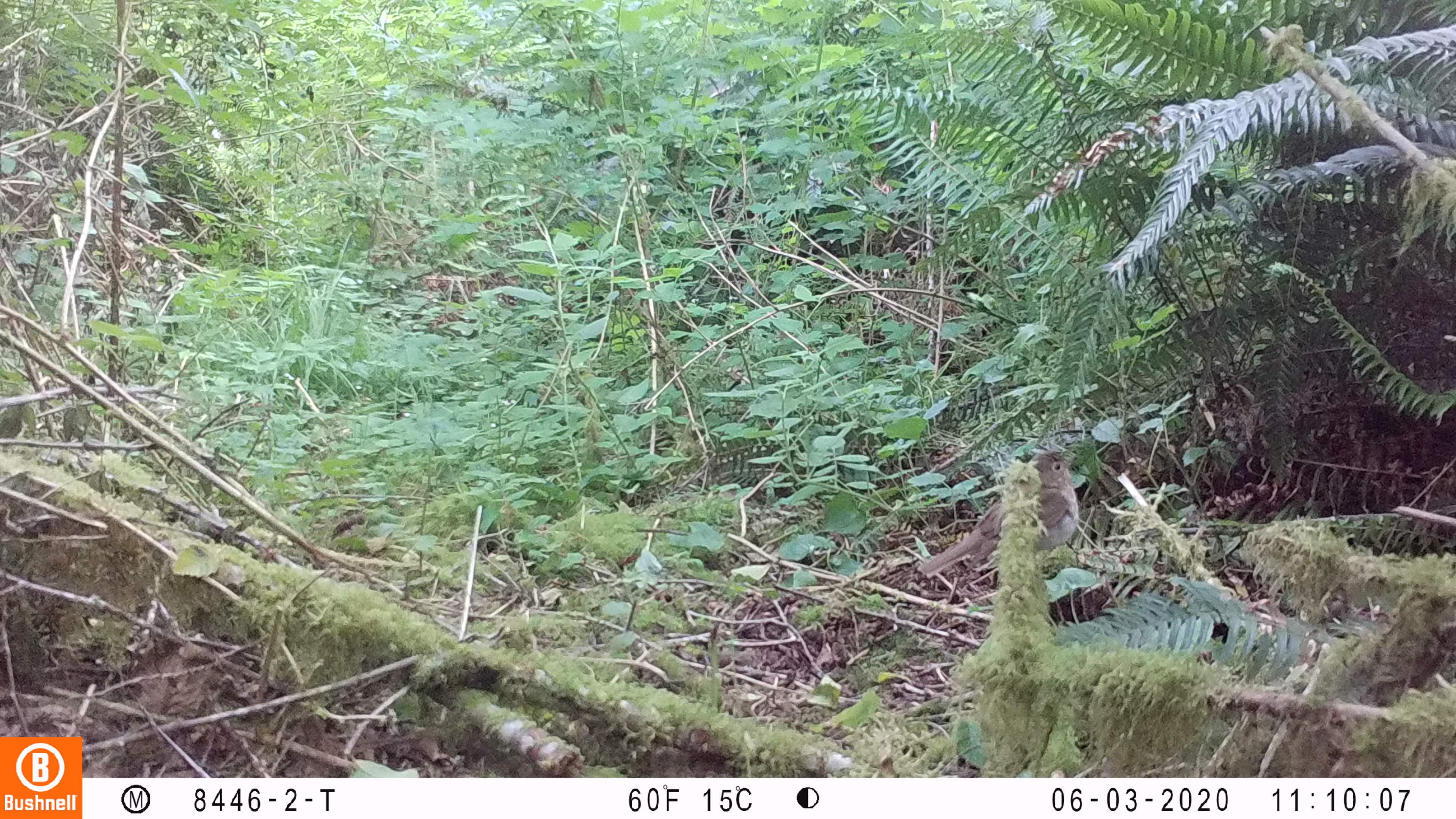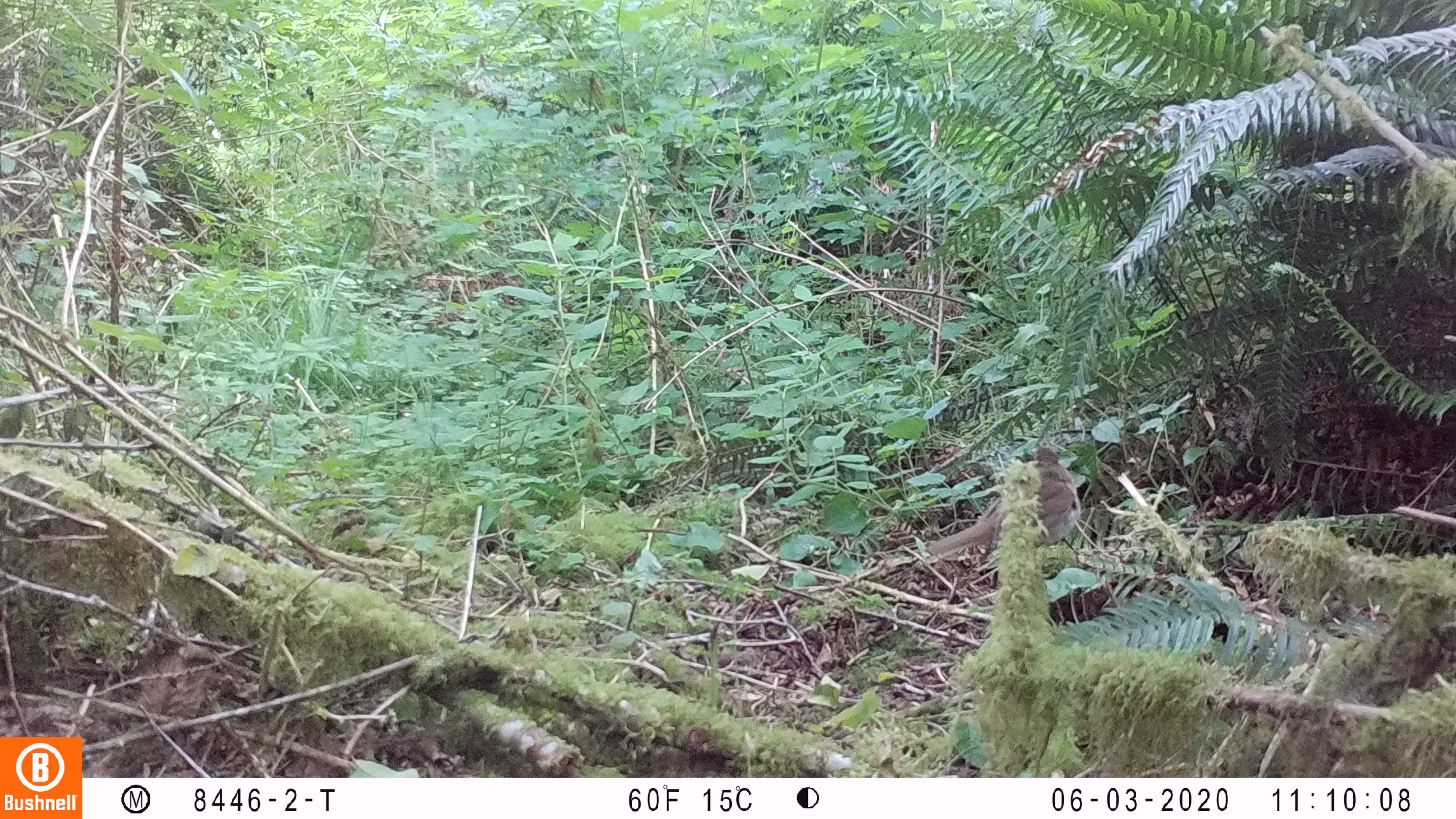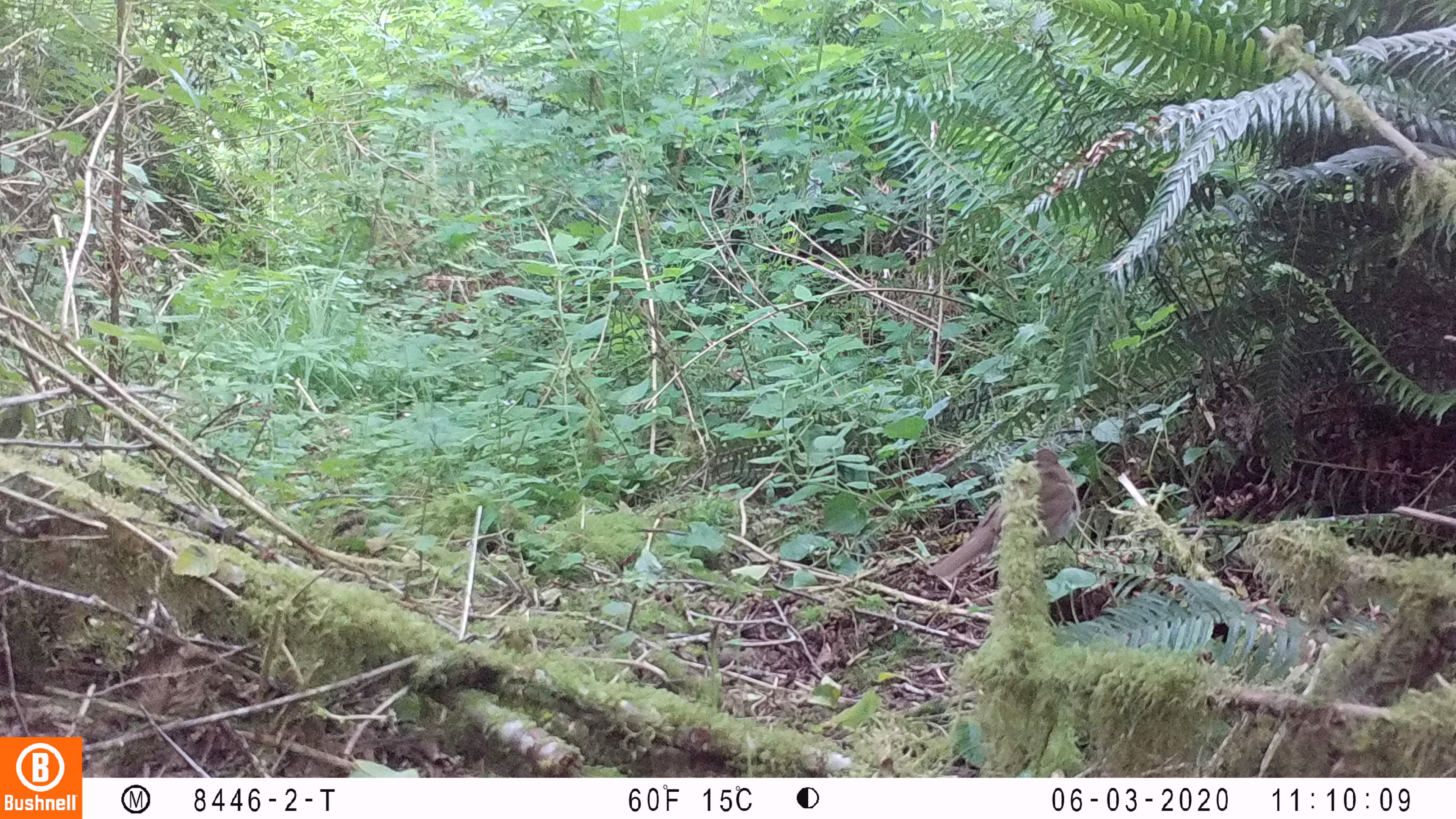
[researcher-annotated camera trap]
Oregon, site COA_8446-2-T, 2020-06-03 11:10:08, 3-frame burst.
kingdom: Animalia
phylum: Chordata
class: Aves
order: Passeriformes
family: Turdidae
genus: Catharus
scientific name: Catharus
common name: brown thrushes and nightingale-thrushes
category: catharus species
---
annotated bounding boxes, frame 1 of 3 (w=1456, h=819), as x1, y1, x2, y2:
catharus species: 915, 445, 1086, 583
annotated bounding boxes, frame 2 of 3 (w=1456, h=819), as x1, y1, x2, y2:
catharus species: 918, 442, 1082, 565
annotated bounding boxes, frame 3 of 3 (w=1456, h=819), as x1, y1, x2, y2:
catharus species: 926, 444, 1082, 580